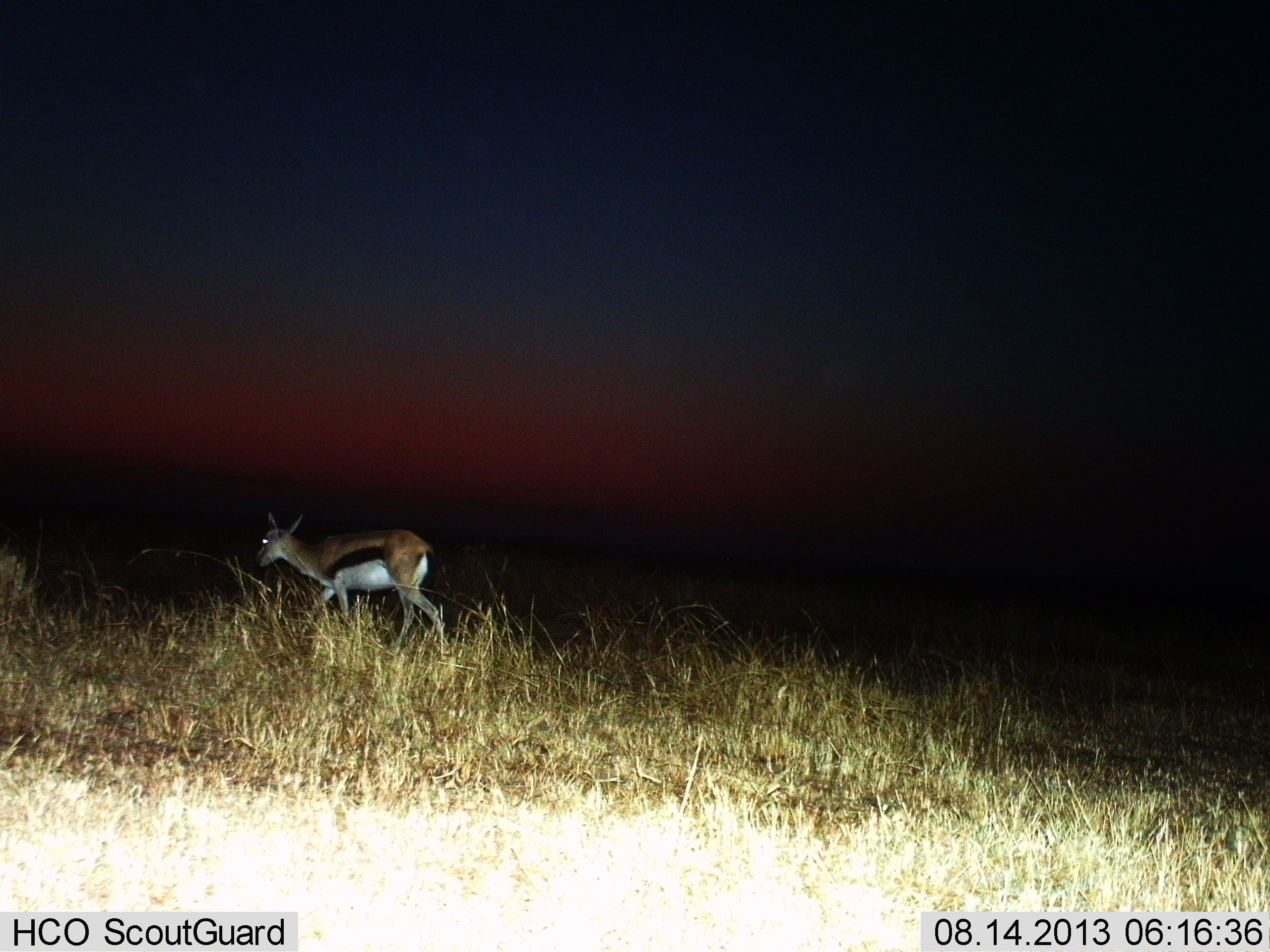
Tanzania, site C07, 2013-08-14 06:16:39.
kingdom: Animalia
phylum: Chordata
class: Mammalia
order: Artiodactyla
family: Bovidae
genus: Eudorcas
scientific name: Eudorcas thomsonii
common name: thomson's gazelle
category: gazellethomsons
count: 1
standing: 0%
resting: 0%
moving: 100%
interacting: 0%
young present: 0%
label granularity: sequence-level